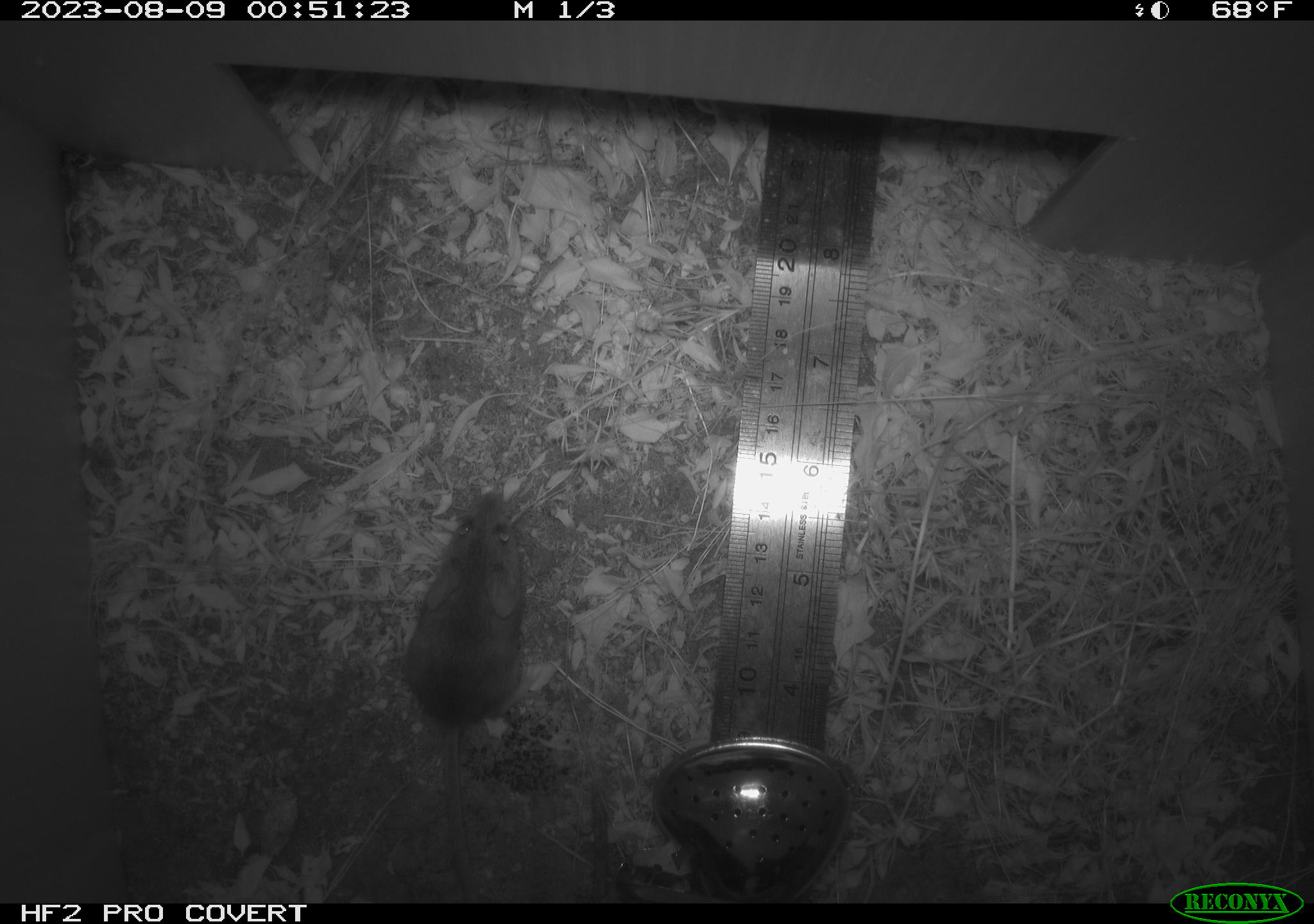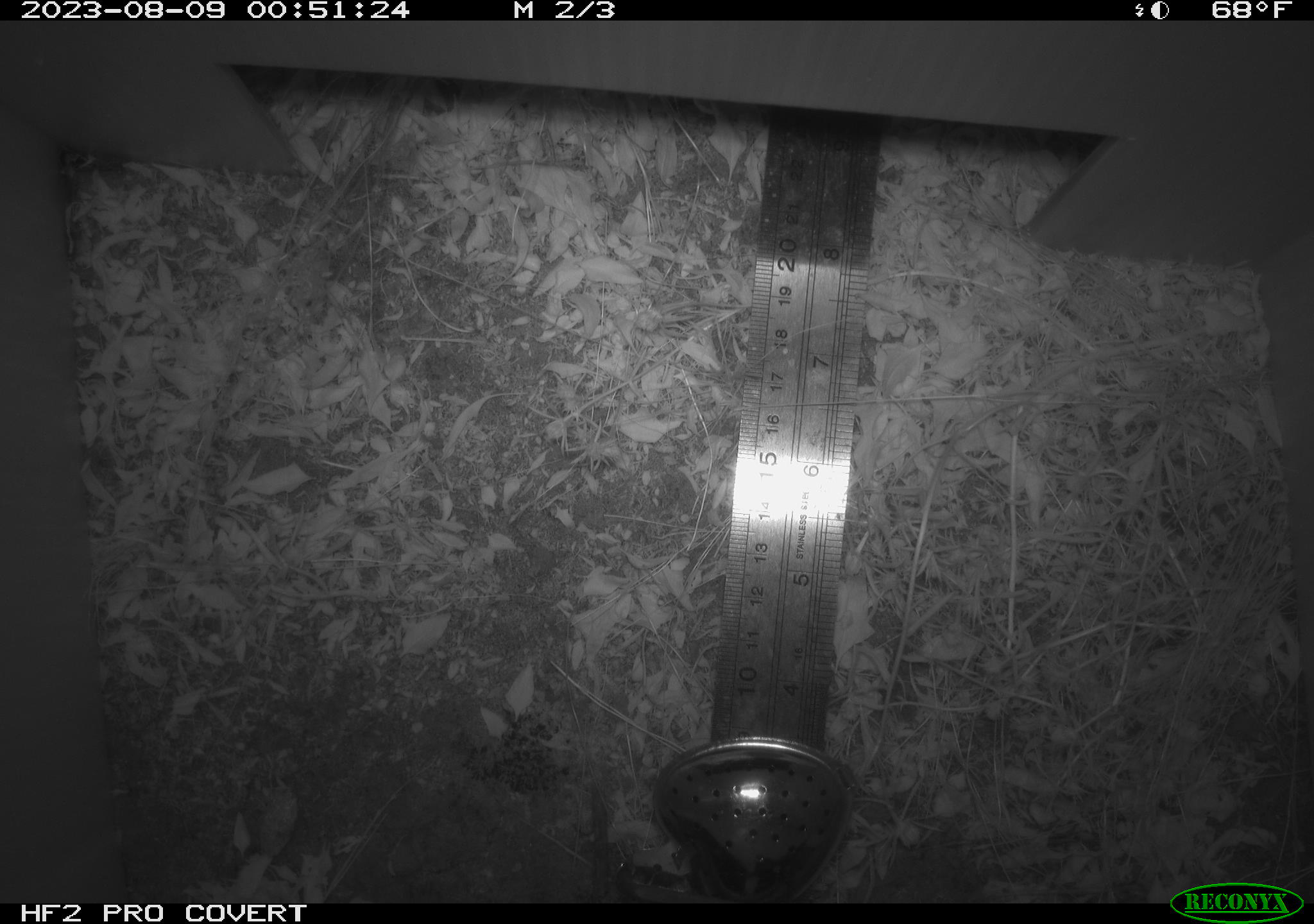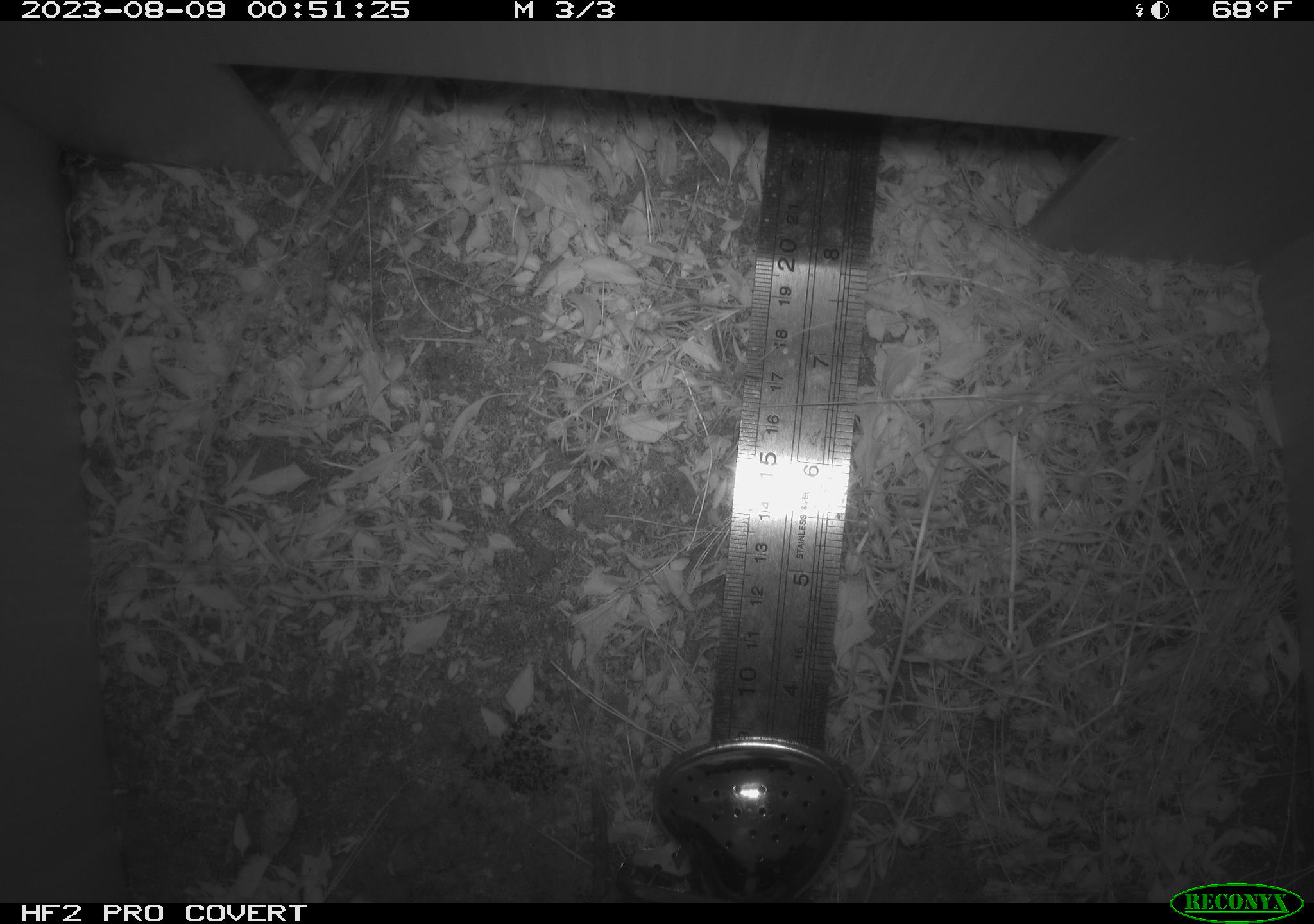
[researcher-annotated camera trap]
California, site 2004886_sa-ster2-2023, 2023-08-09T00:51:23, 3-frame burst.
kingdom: Animalia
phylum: Chordata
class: Mammalia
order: Rodentia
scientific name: Rodentia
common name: mouse species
Mouse species (Rodentia).